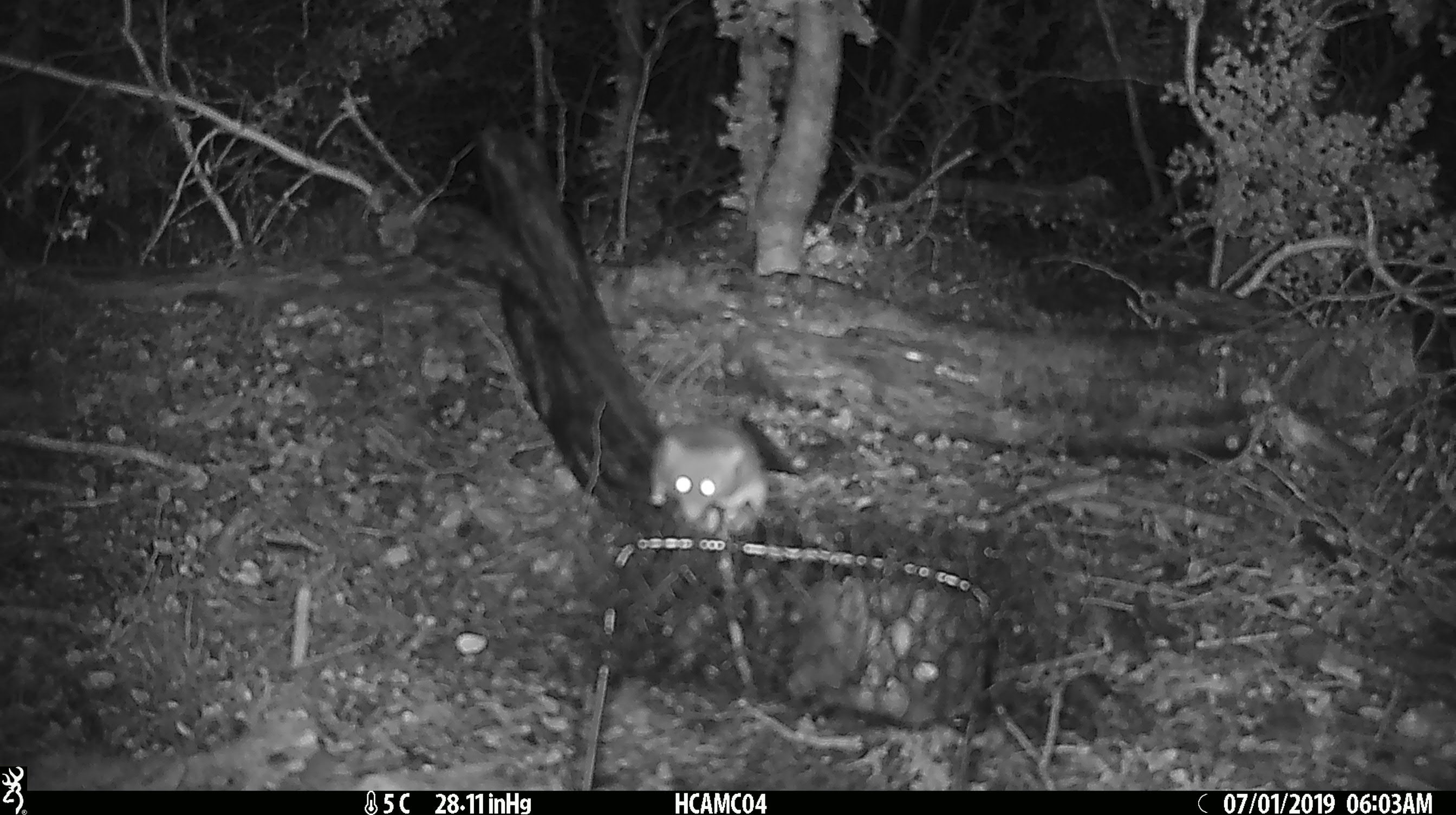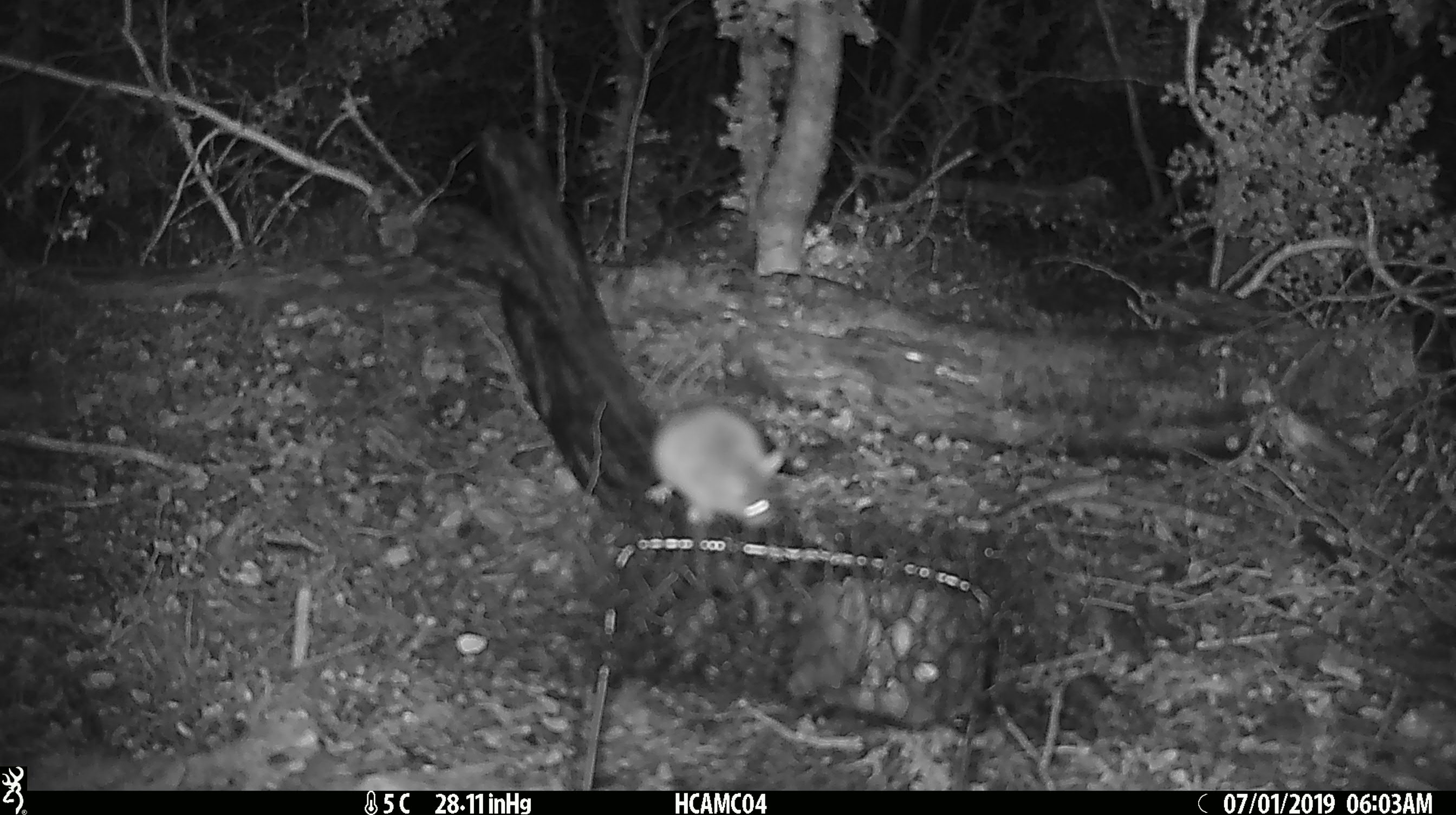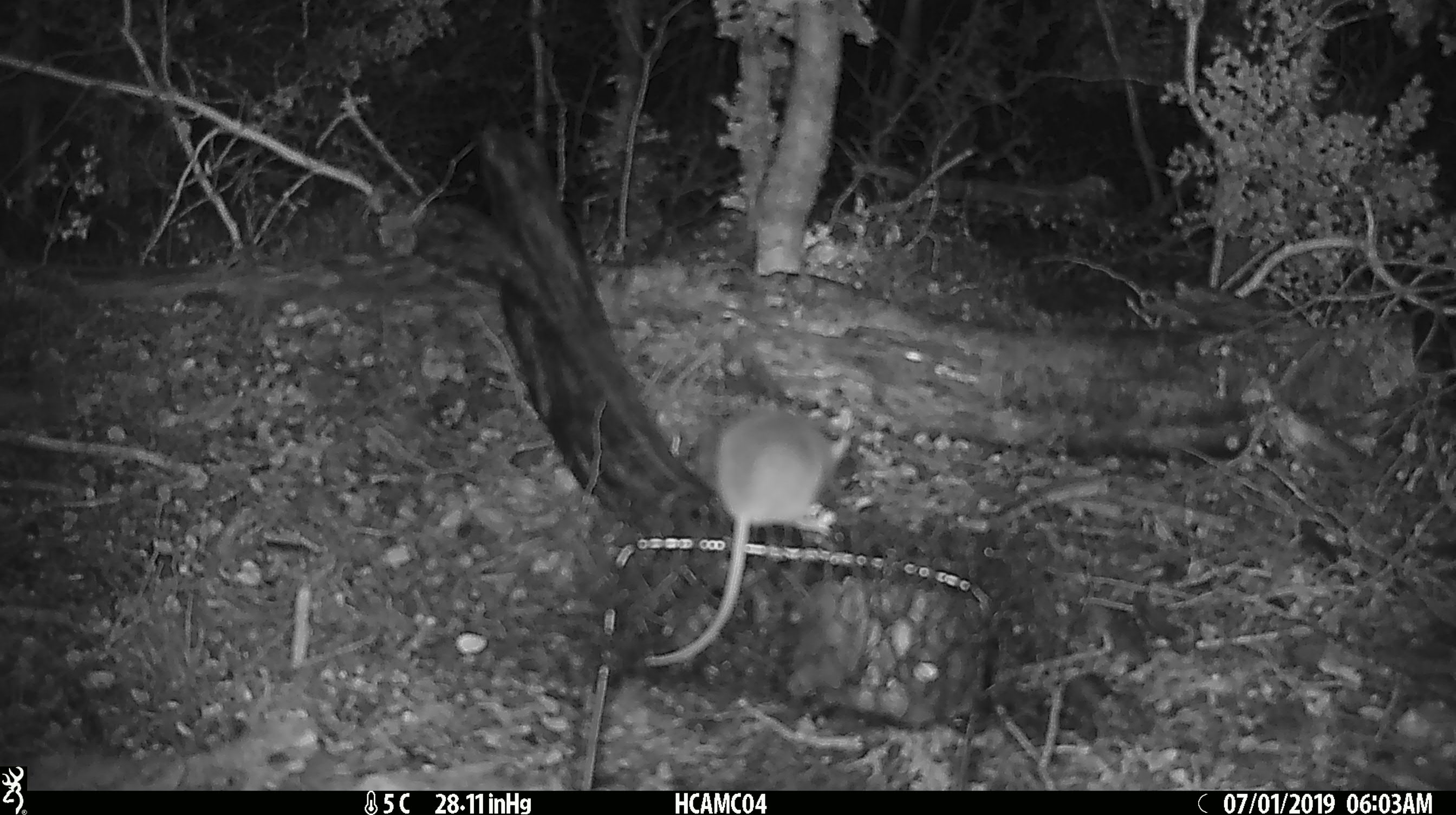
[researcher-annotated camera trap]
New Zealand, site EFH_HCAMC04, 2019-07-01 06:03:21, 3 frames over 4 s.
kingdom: Animalia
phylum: Chordata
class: Mammalia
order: Rodentia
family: Muridae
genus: Mus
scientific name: Mus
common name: mouse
Mouse (Mus).